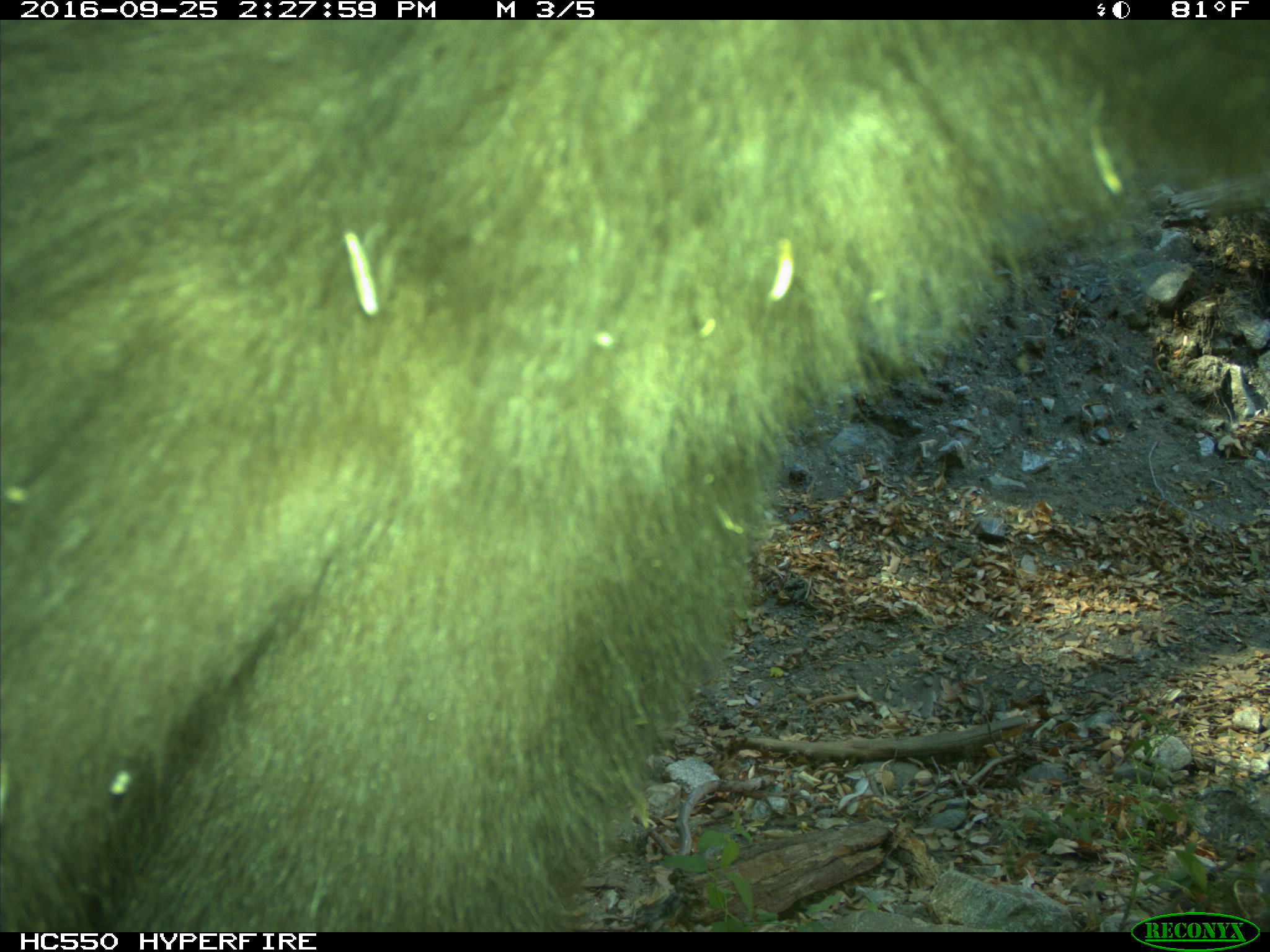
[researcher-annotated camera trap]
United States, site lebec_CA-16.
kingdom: Animalia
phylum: Chordata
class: Mammalia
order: Carnivora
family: Ursidae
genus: Ursus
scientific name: Ursus americanus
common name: american black bear